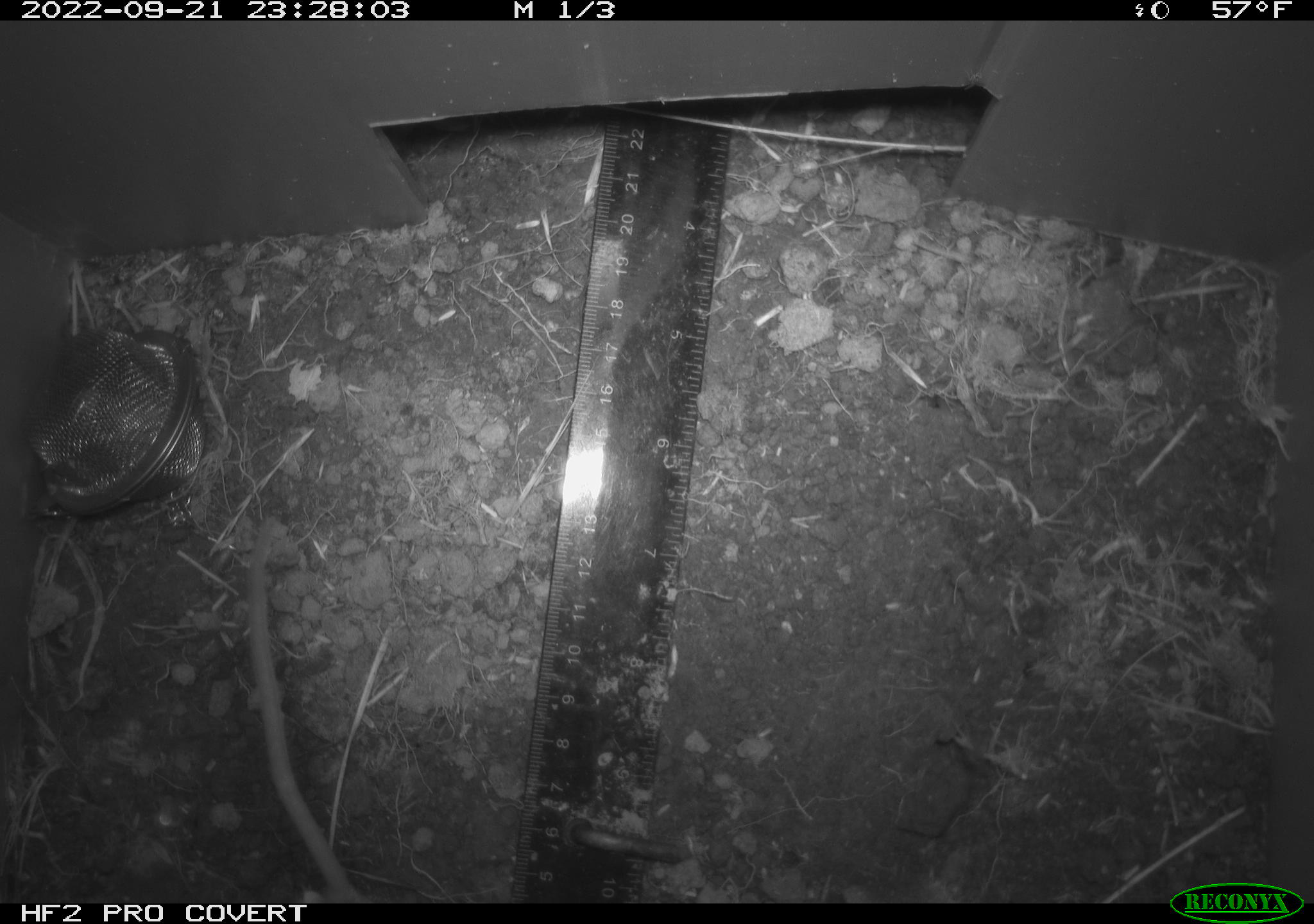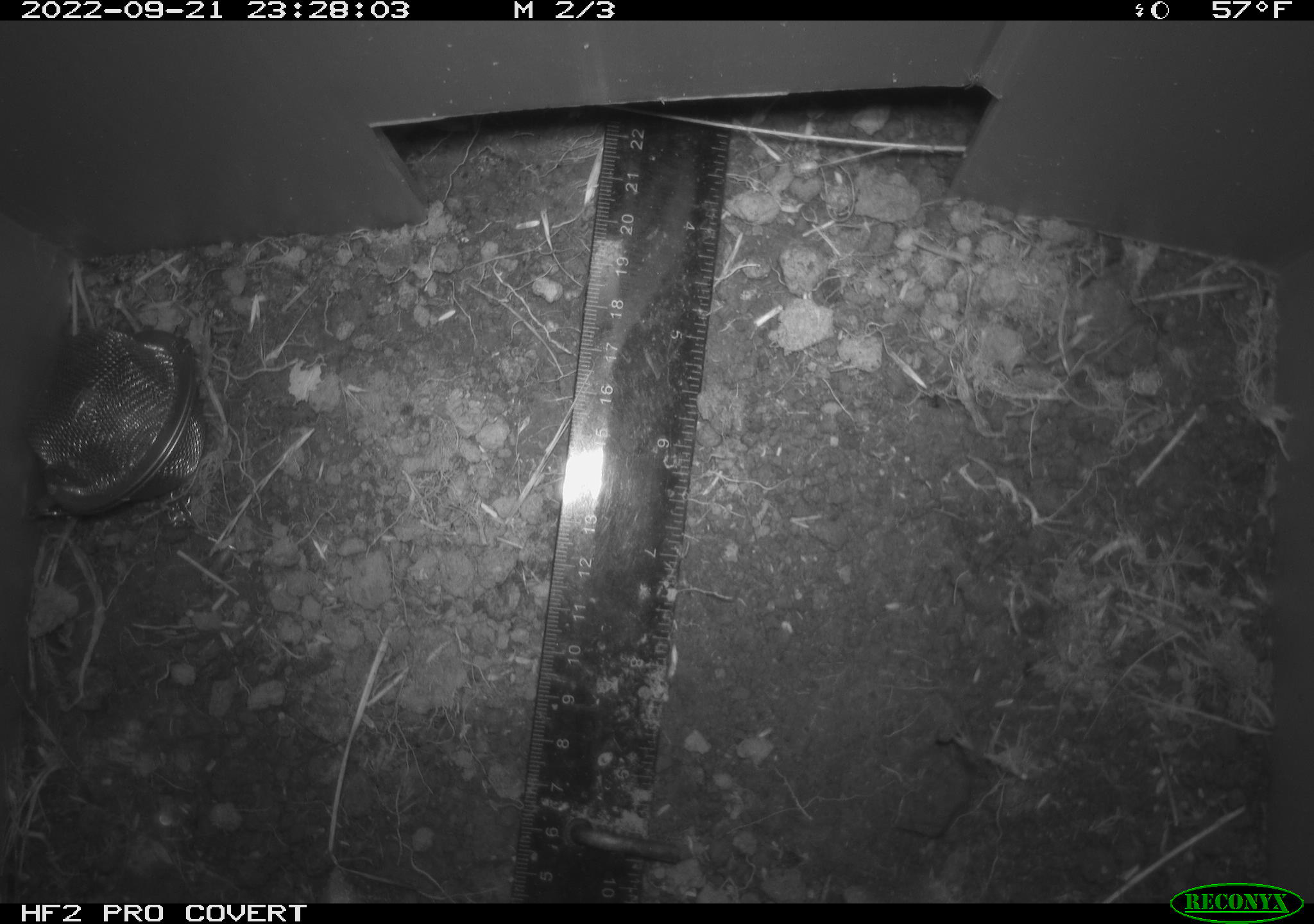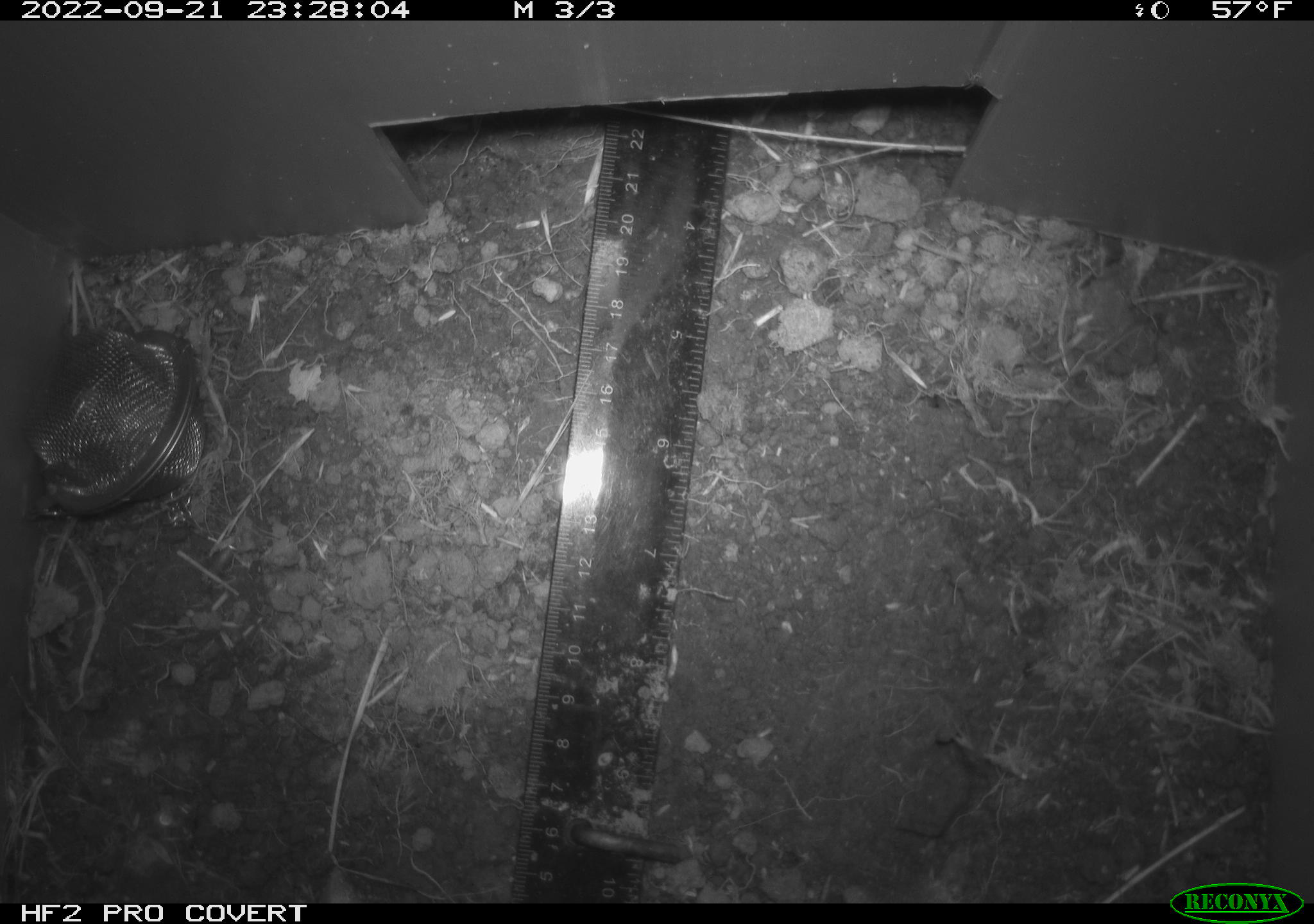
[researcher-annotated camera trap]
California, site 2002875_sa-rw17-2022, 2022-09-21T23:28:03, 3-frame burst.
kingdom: Animalia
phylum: Chordata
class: Mammalia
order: Rodentia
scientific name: Rodentia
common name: mouse species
Mouse species (Rodentia).